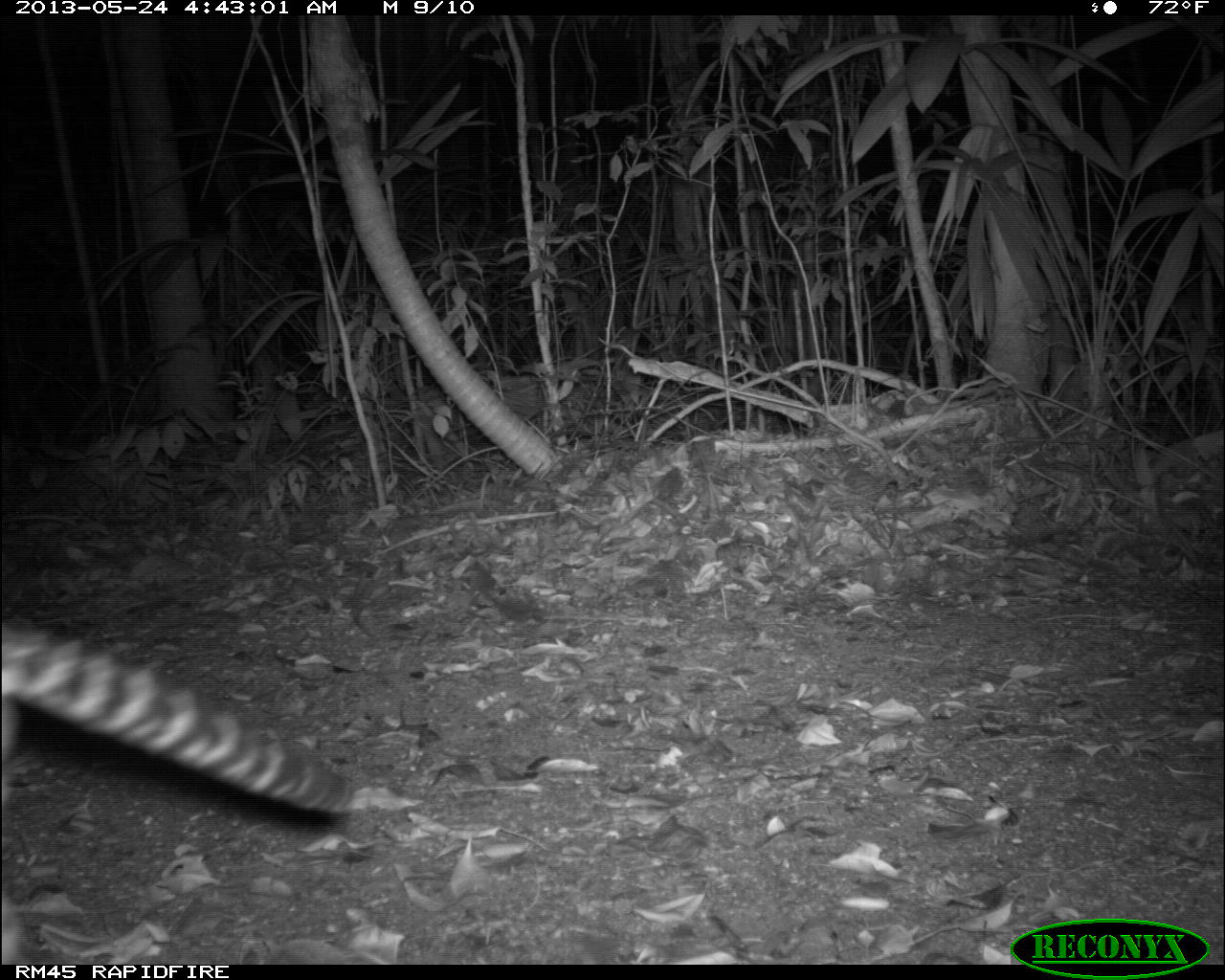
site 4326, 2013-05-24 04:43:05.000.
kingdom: Animalia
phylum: Chordata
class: Mammalia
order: Carnivora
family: Felidae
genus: Leopardus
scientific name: Leopardus pardalis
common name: ocelot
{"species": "Leopardus pardalis (ocelot)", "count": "1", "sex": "female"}